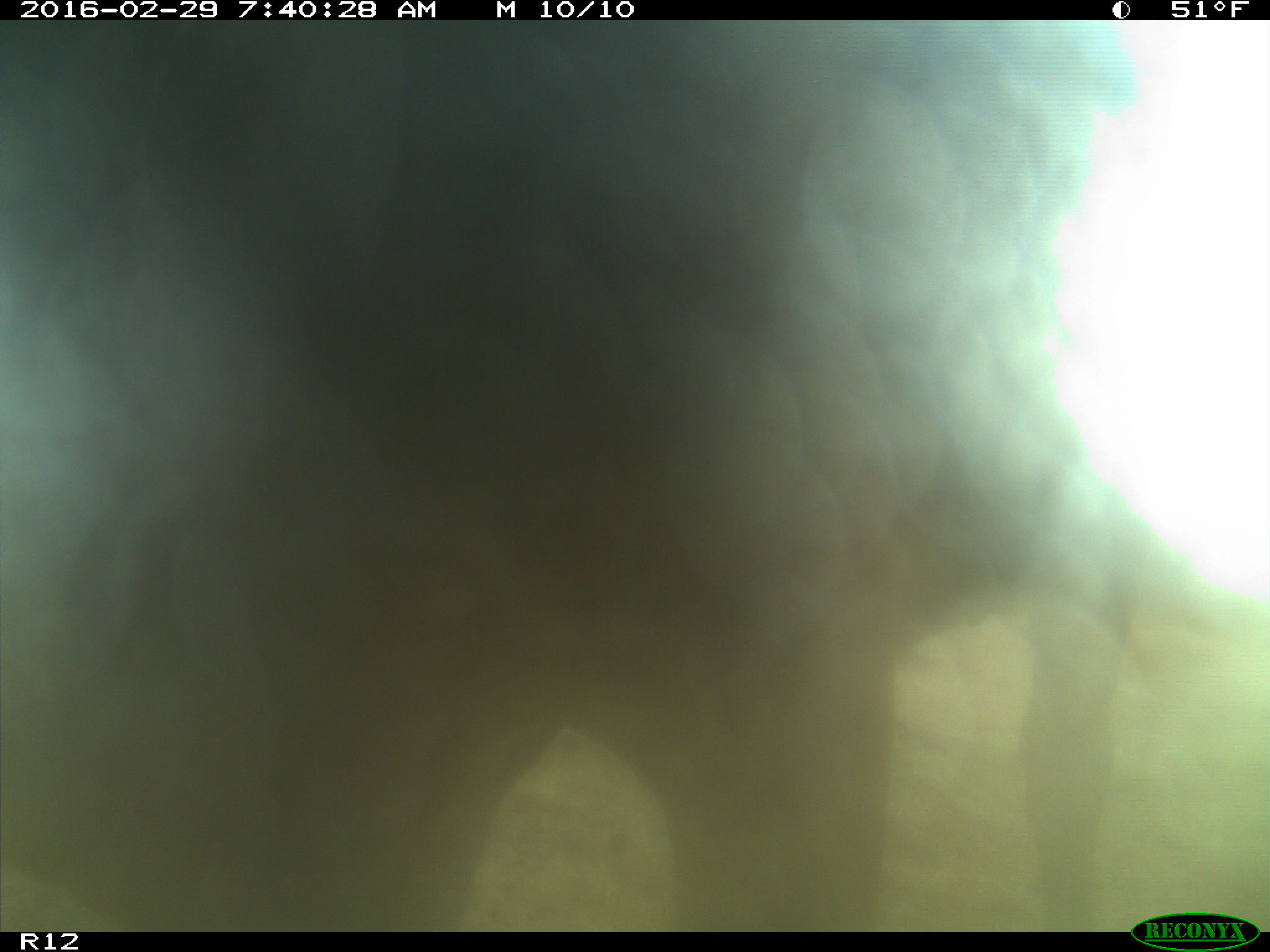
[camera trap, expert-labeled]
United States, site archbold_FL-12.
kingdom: Animalia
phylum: Chordata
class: Mammalia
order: Artiodactyla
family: Bovidae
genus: Bos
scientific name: Bos taurus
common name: domestic cow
Bos taurus (domestic cow).